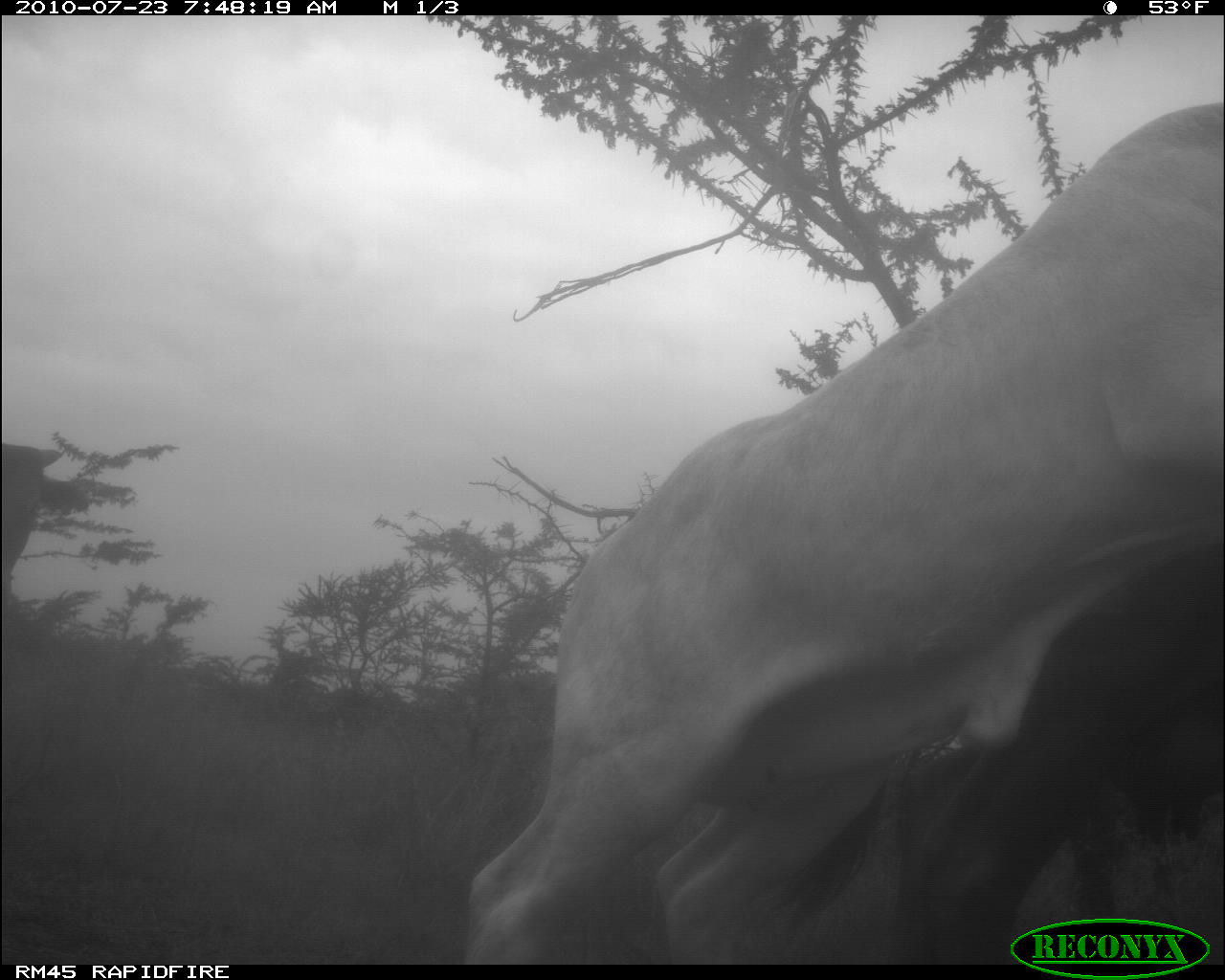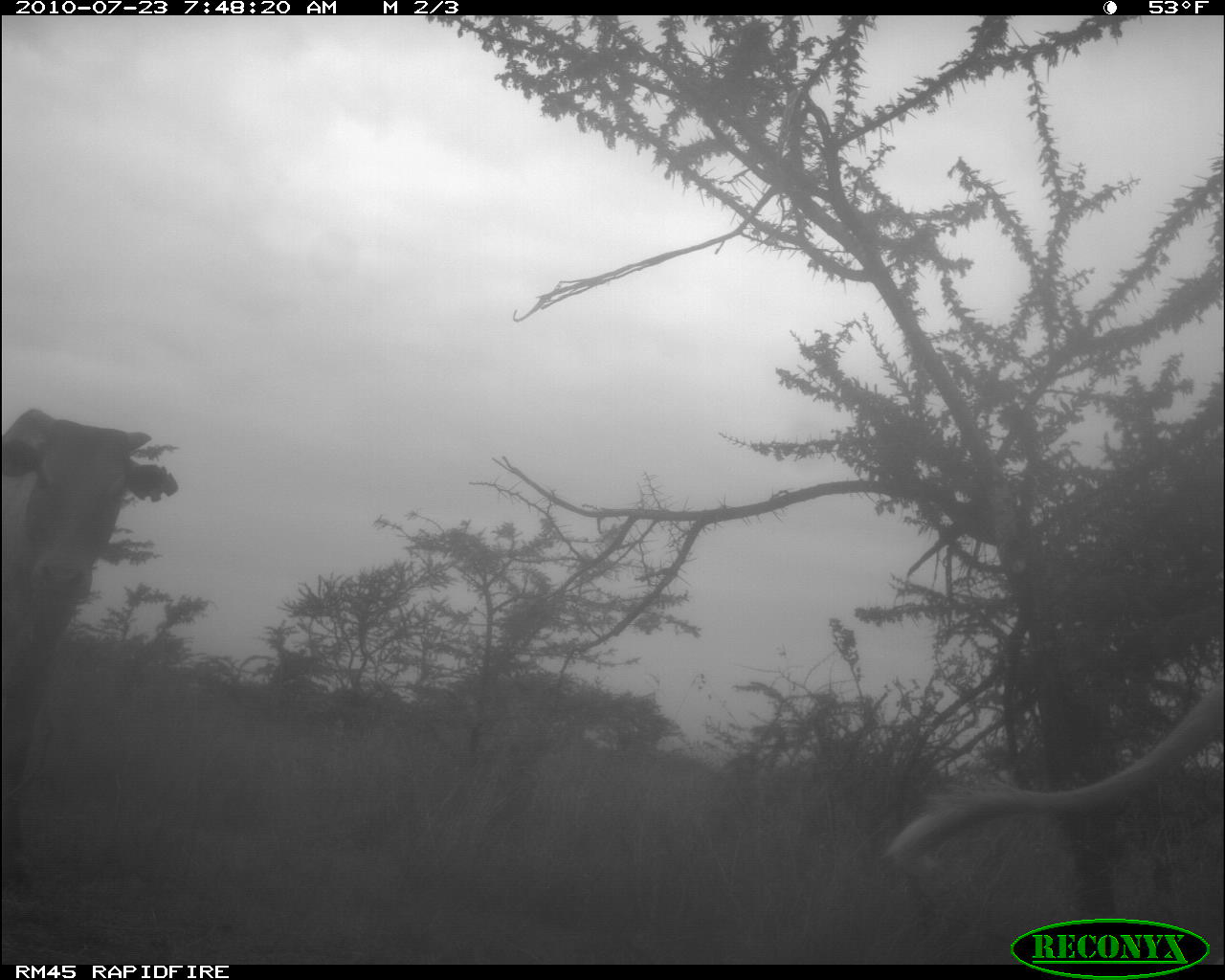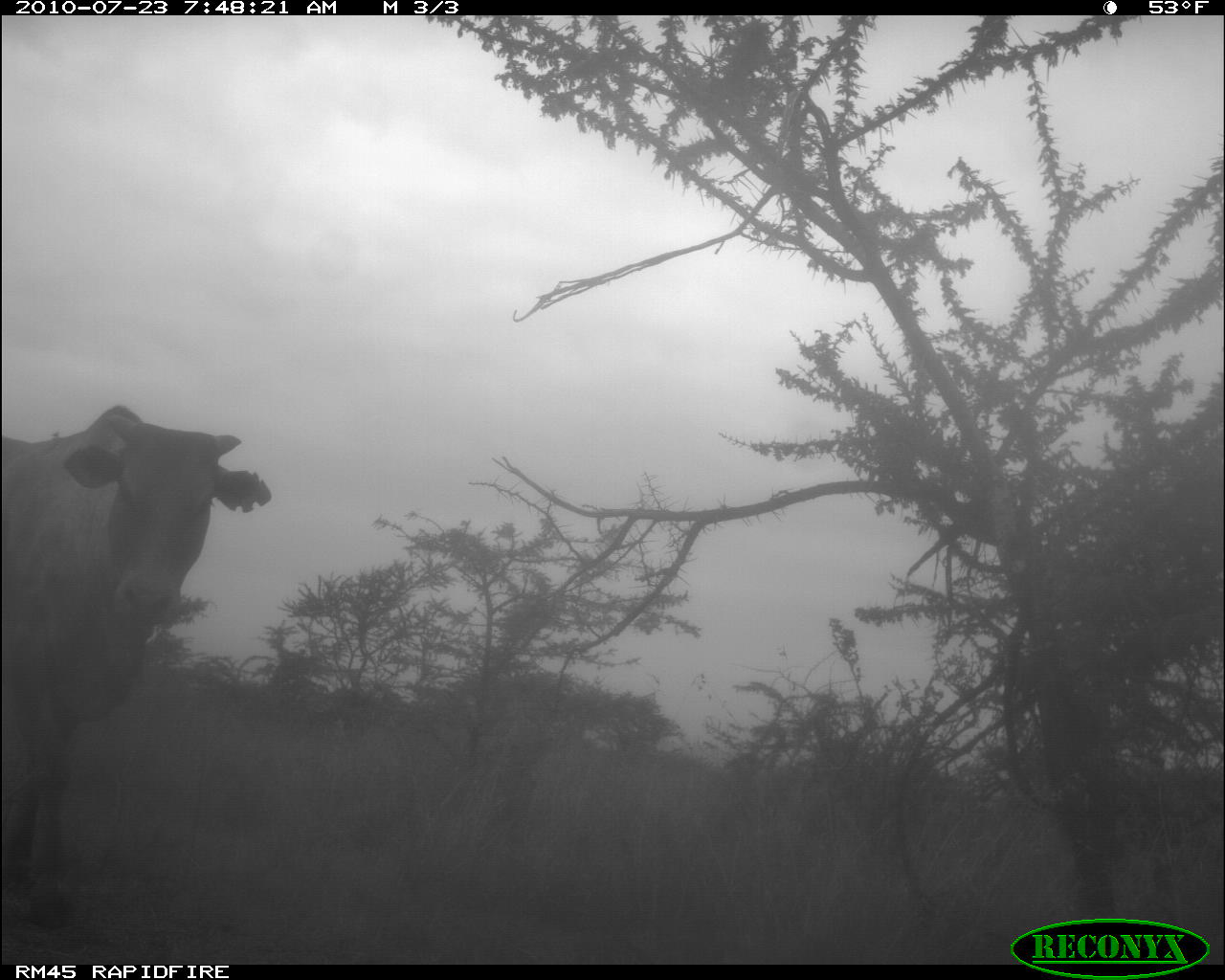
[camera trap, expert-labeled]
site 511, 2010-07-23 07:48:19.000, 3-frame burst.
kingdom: Animalia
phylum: Chordata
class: Mammalia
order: Artiodactyla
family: Bovidae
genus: Bos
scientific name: Bos taurus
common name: domestic cattle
Bos taurus (domestic cattle), count 2.